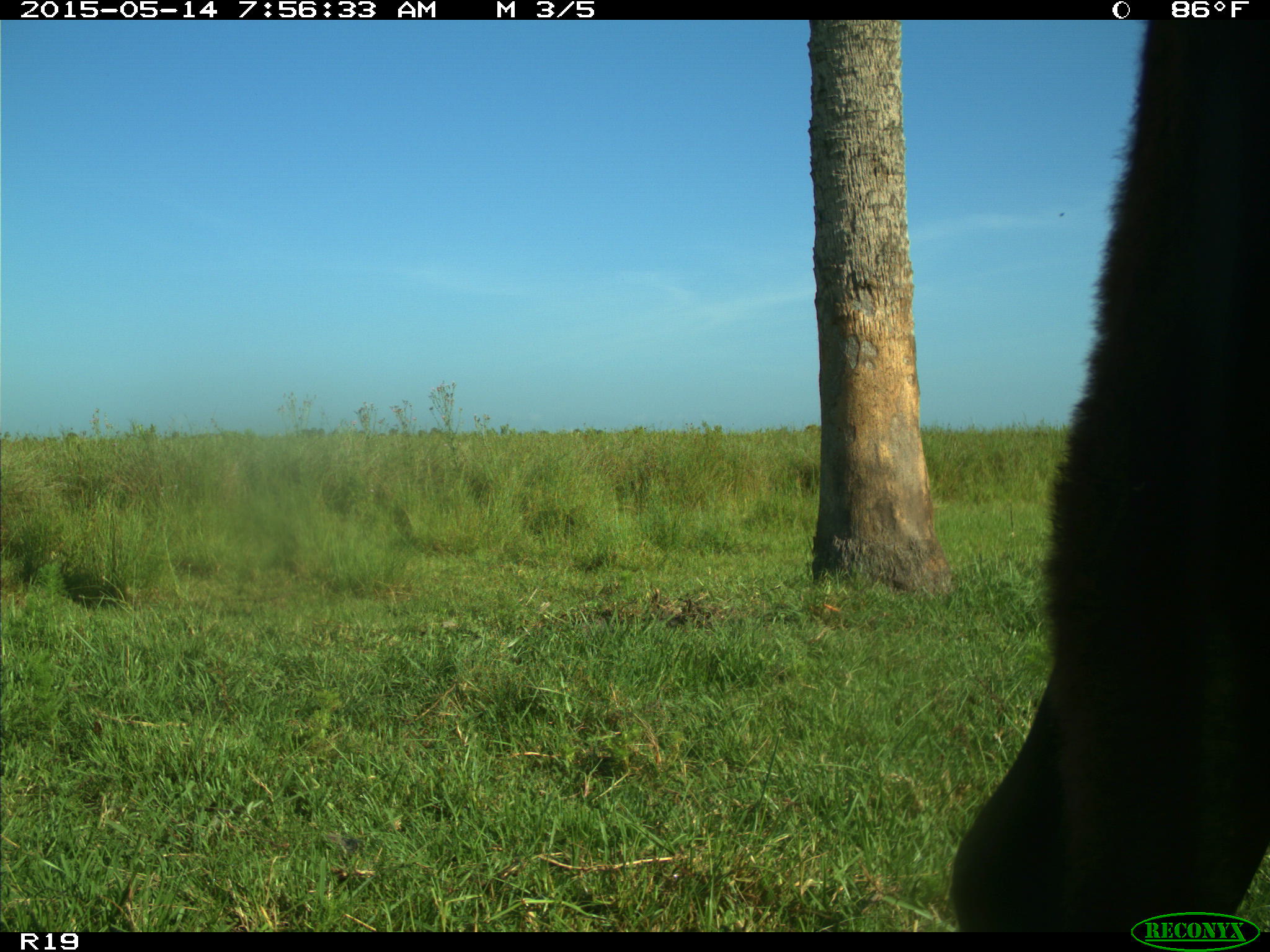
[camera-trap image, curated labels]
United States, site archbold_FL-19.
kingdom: Animalia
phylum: Chordata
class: Mammalia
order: Artiodactyla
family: Bovidae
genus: Bos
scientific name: Bos taurus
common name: domestic cow